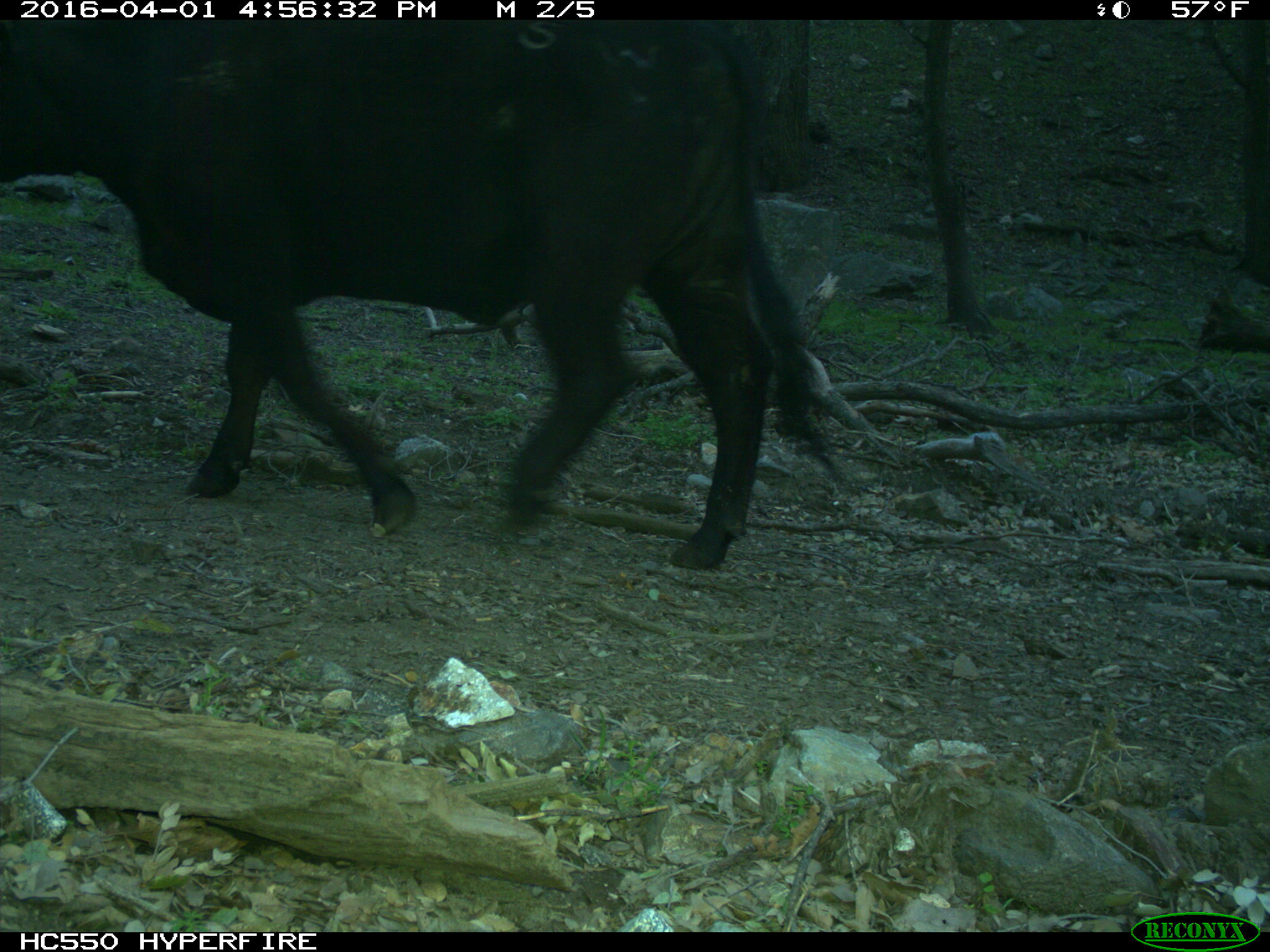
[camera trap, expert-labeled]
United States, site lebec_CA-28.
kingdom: Animalia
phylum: Chordata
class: Mammalia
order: Artiodactyla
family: Bovidae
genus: Bos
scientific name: Bos taurus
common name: domestic cow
Bos taurus (domestic cow).